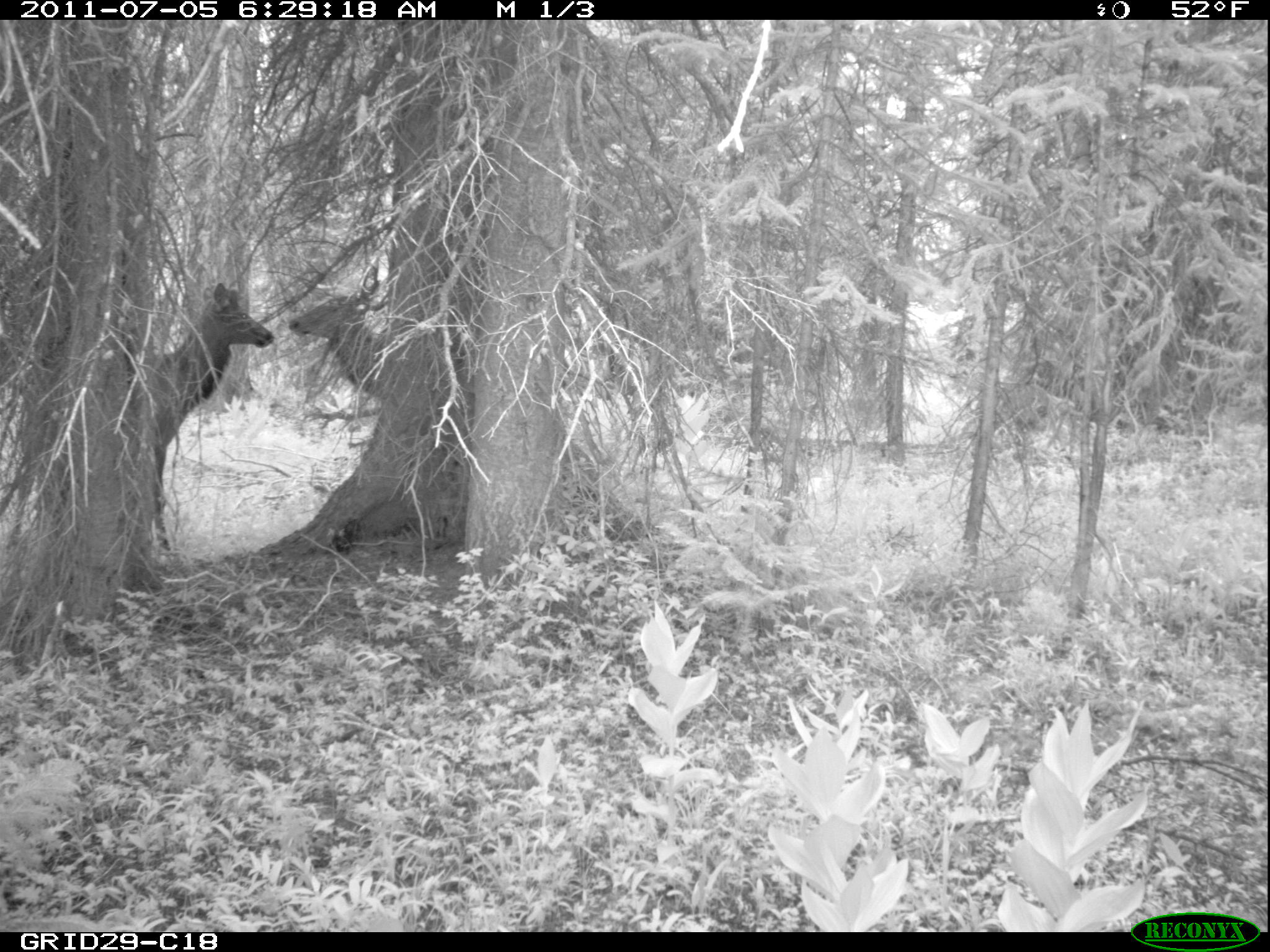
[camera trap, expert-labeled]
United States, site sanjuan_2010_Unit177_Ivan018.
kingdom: Animalia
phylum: Chordata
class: Mammalia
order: Artiodactyla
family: Cervidae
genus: Cervus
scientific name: Cervus elaphus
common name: red deer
Cervus elaphus (red deer).